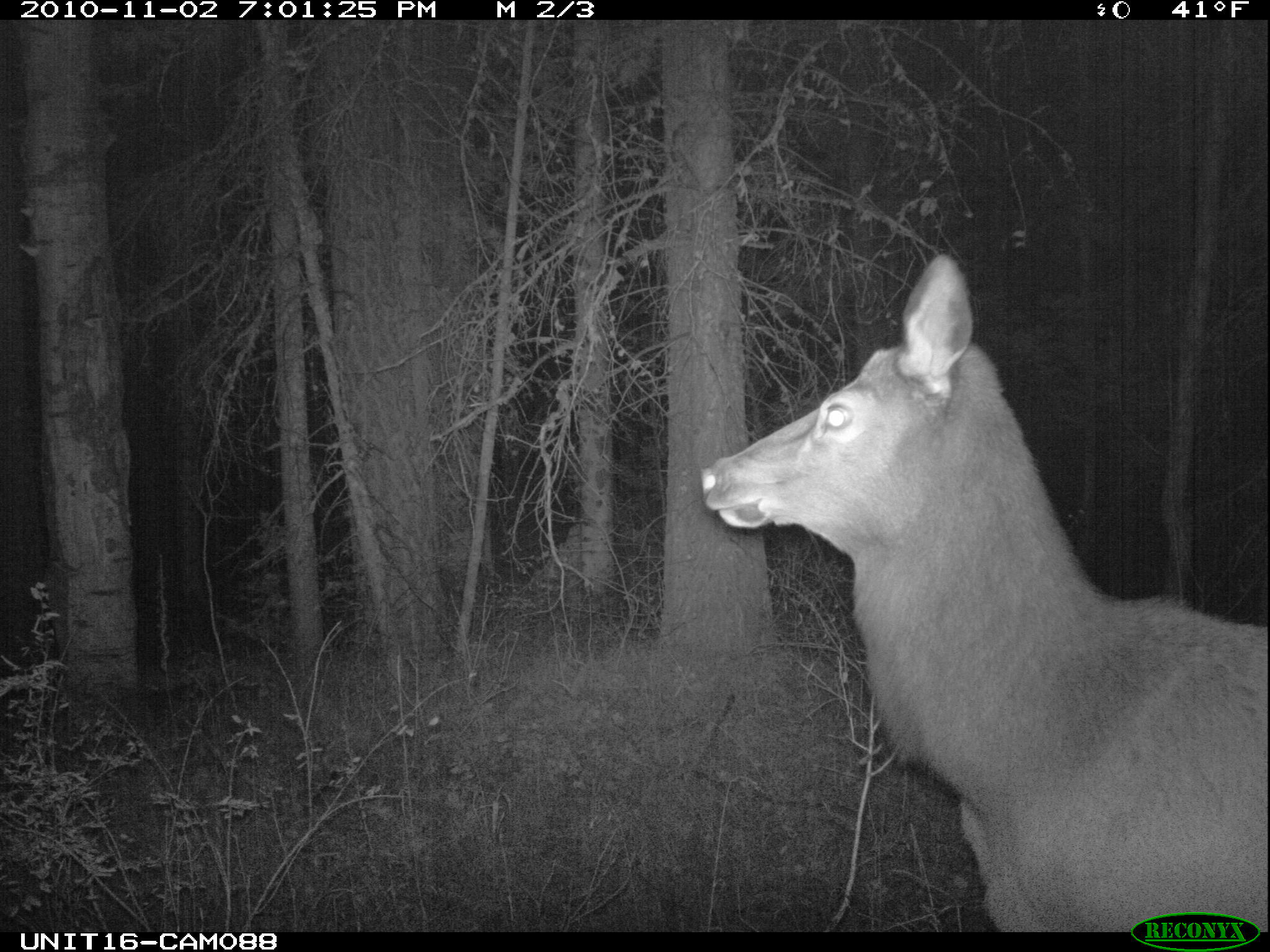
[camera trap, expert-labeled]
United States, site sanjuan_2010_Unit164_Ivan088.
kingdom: Animalia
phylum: Chordata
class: Mammalia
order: Artiodactyla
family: Cervidae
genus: Cervus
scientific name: Cervus elaphus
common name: red deer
Cervus elaphus (red deer).